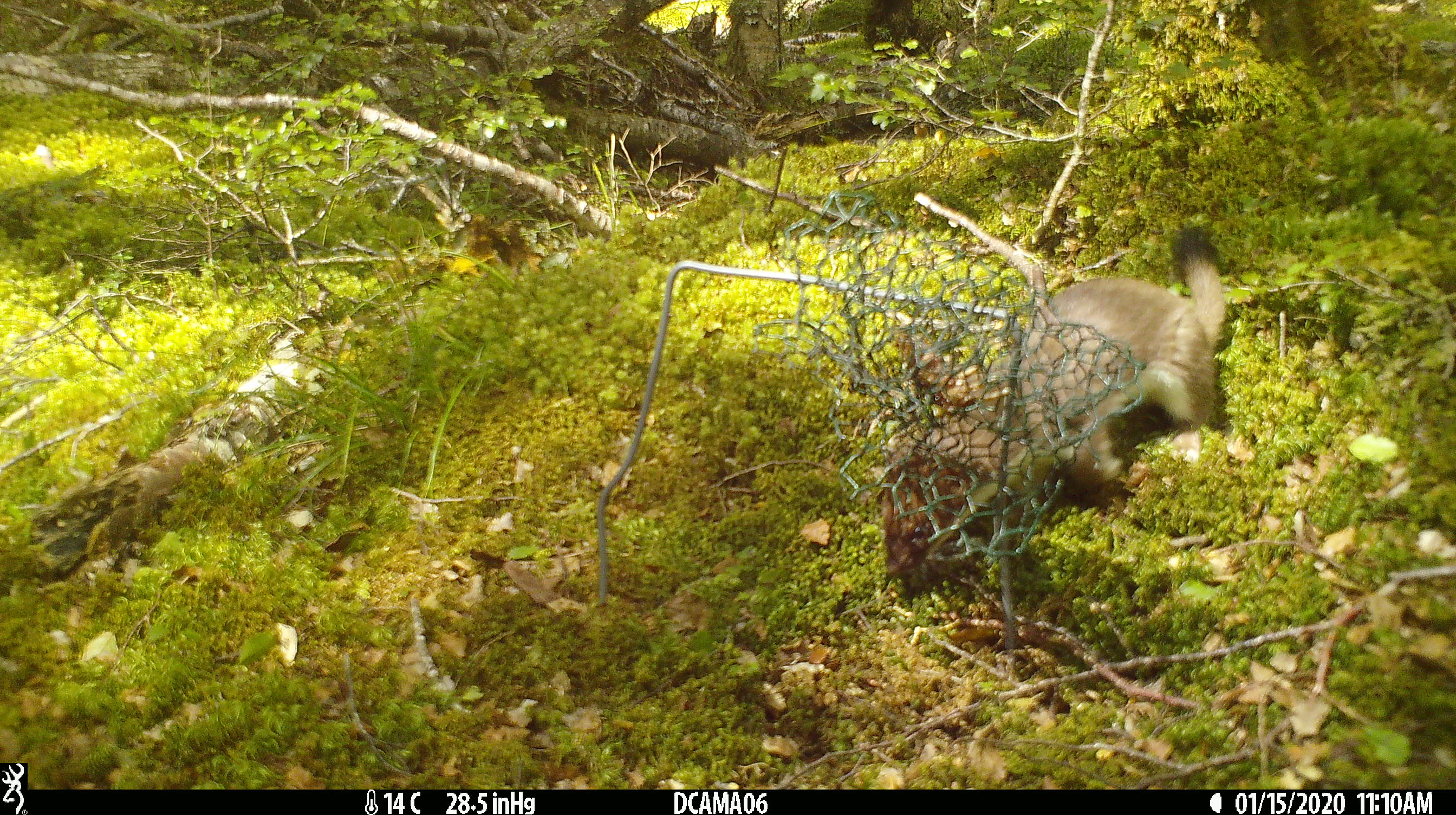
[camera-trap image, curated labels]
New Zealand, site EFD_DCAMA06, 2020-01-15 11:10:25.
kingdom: Animalia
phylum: Chordata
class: Mammalia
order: Carnivora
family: Mustelidae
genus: Mustela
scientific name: Mustela erminea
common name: stoat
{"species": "stoat (Mustela erminea)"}